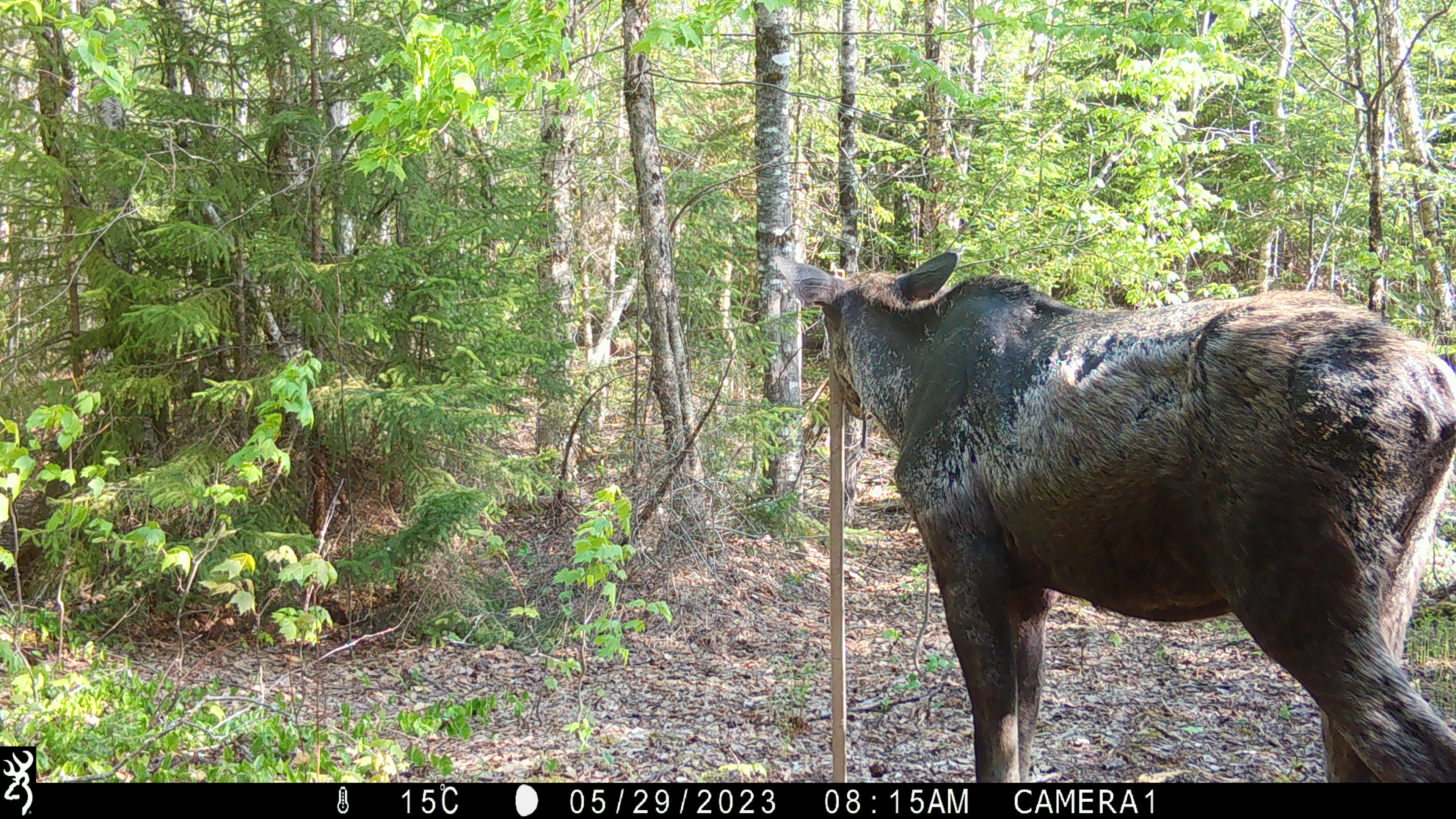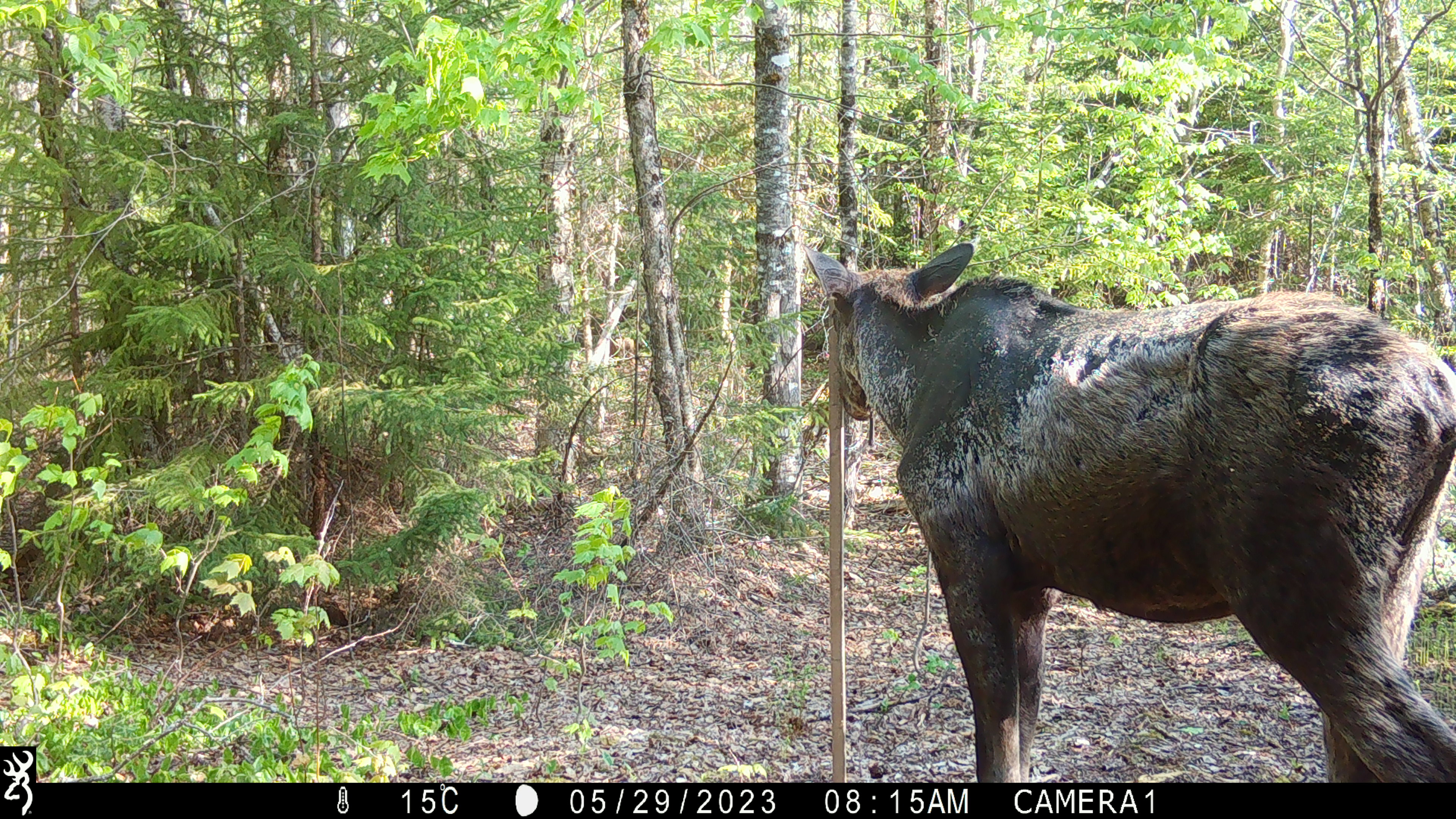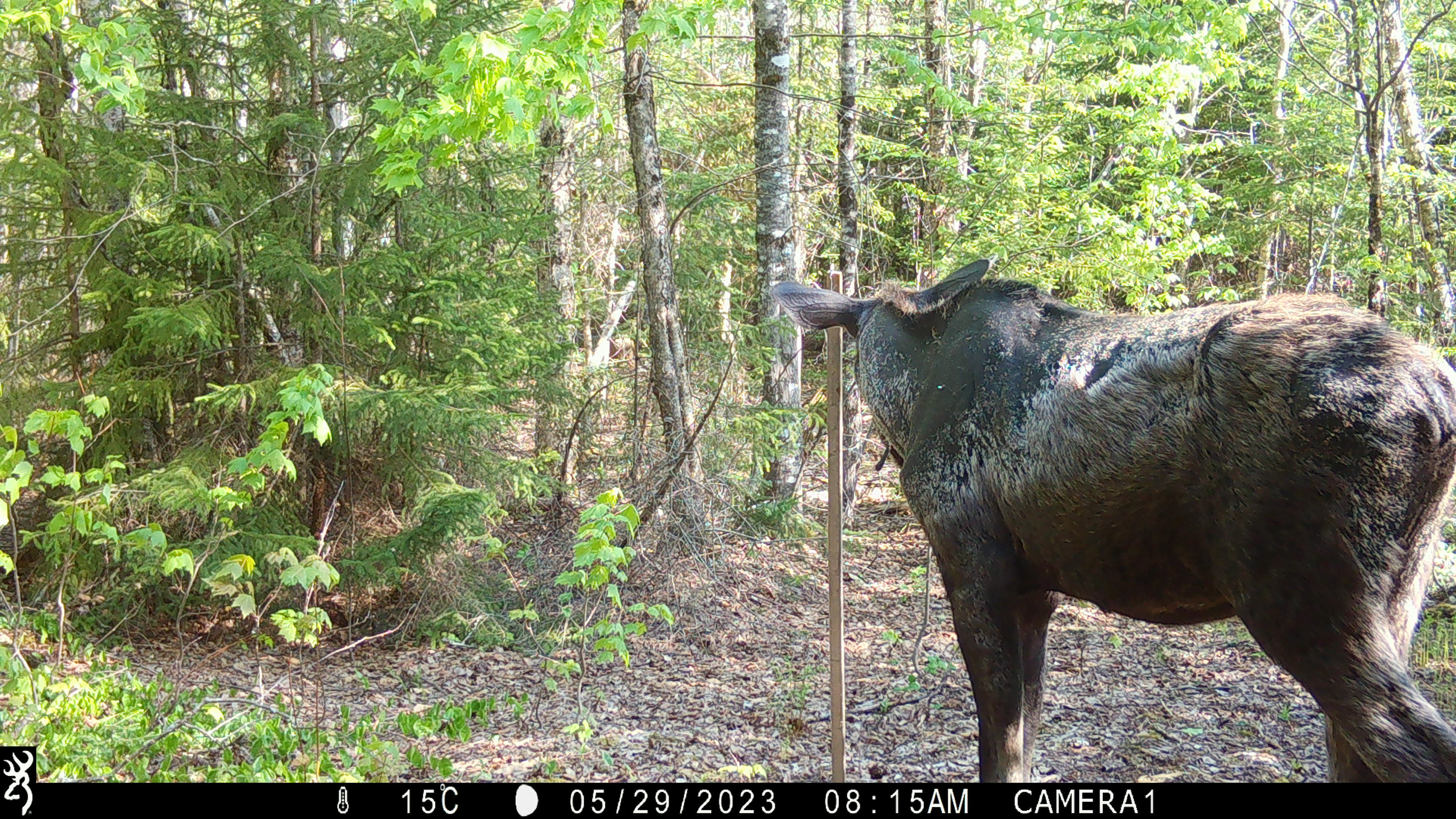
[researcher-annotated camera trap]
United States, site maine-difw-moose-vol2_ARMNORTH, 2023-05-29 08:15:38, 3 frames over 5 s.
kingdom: Animalia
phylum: Chordata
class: Mammalia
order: Artiodactyla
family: Cervidae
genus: Alces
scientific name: Alces alces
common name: moose